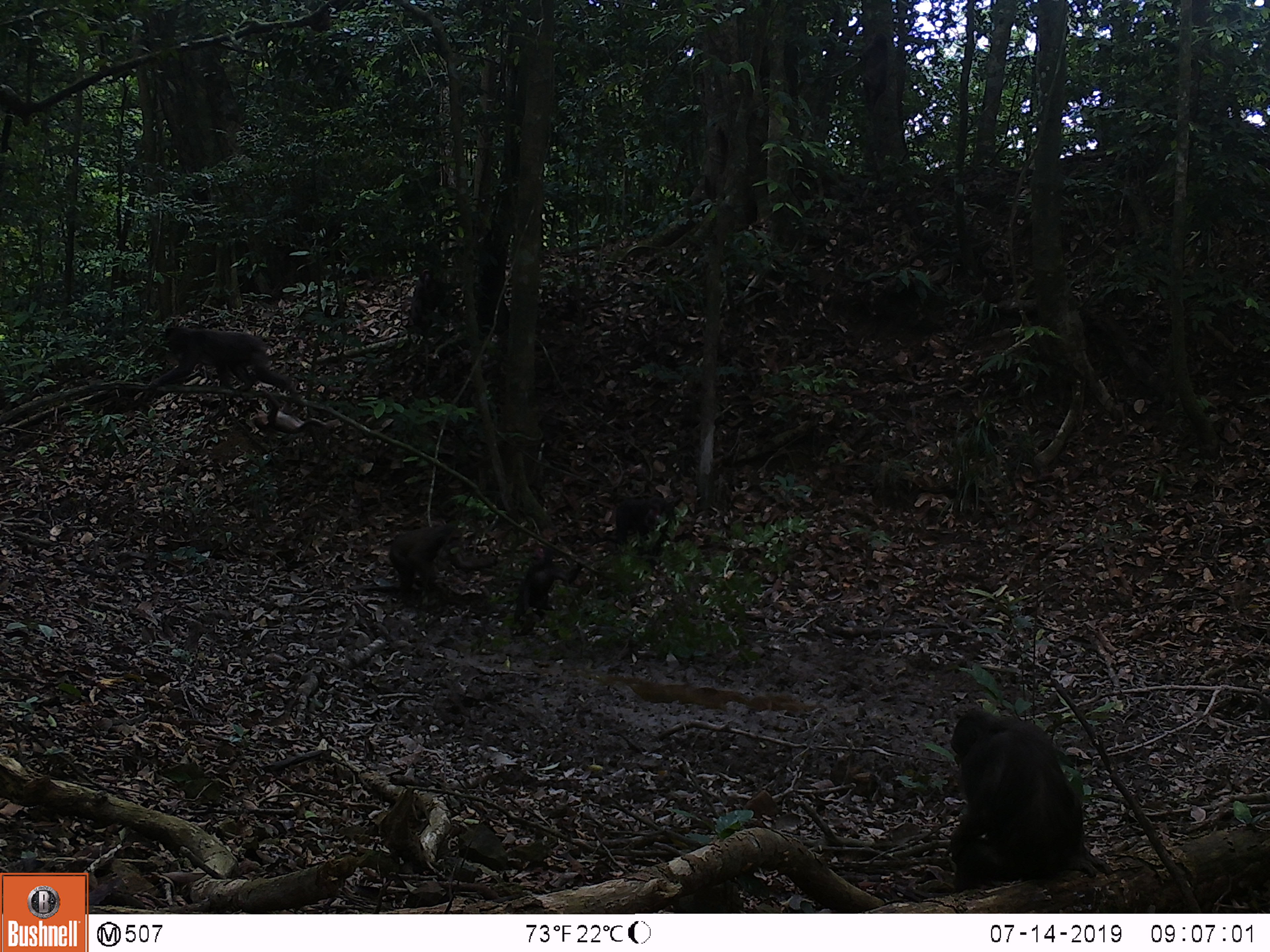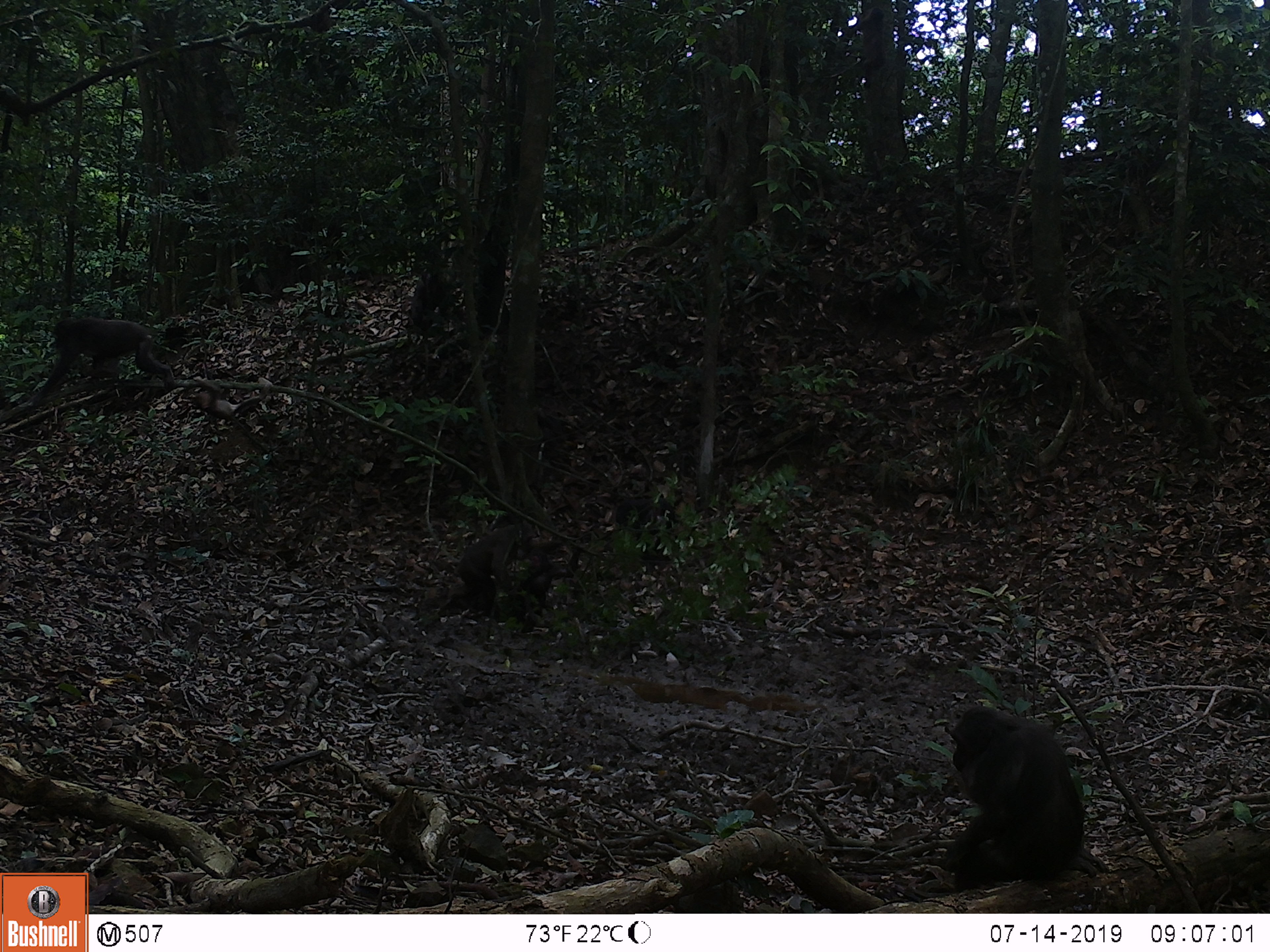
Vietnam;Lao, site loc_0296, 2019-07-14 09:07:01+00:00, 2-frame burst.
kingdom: Animalia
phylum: Chordata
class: Mammalia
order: Primates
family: Cercopithecidae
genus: Macaca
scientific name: Macaca arctoides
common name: stump-tailed macaque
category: stump tailed macaque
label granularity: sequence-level